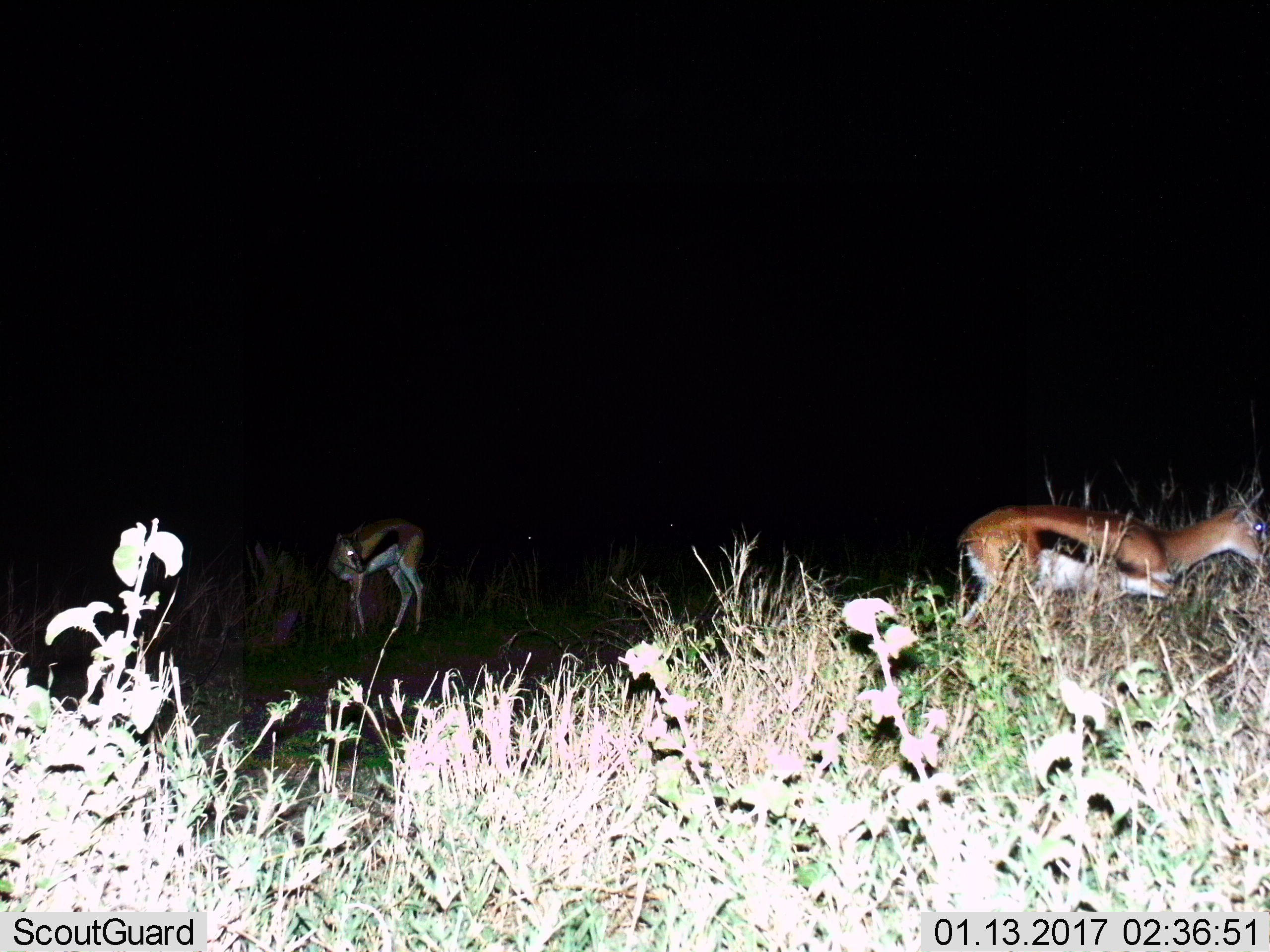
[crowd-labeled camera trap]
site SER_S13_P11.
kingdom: Animalia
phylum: Chordata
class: Mammalia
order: Artiodactyla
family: Bovidae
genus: Eudorcas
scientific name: Eudorcas thomsonii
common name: thomson's gazelle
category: gazellethomsons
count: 2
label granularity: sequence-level